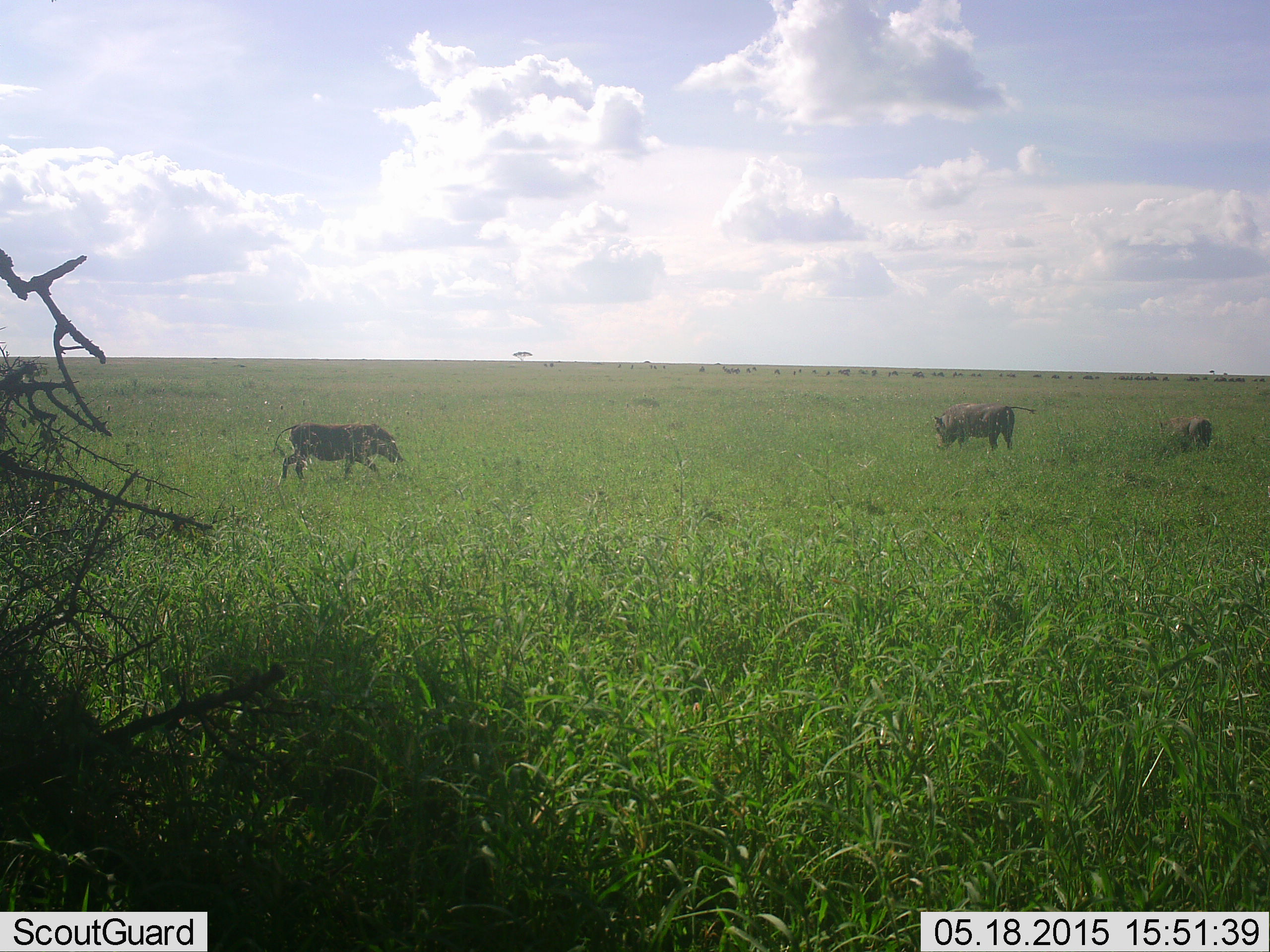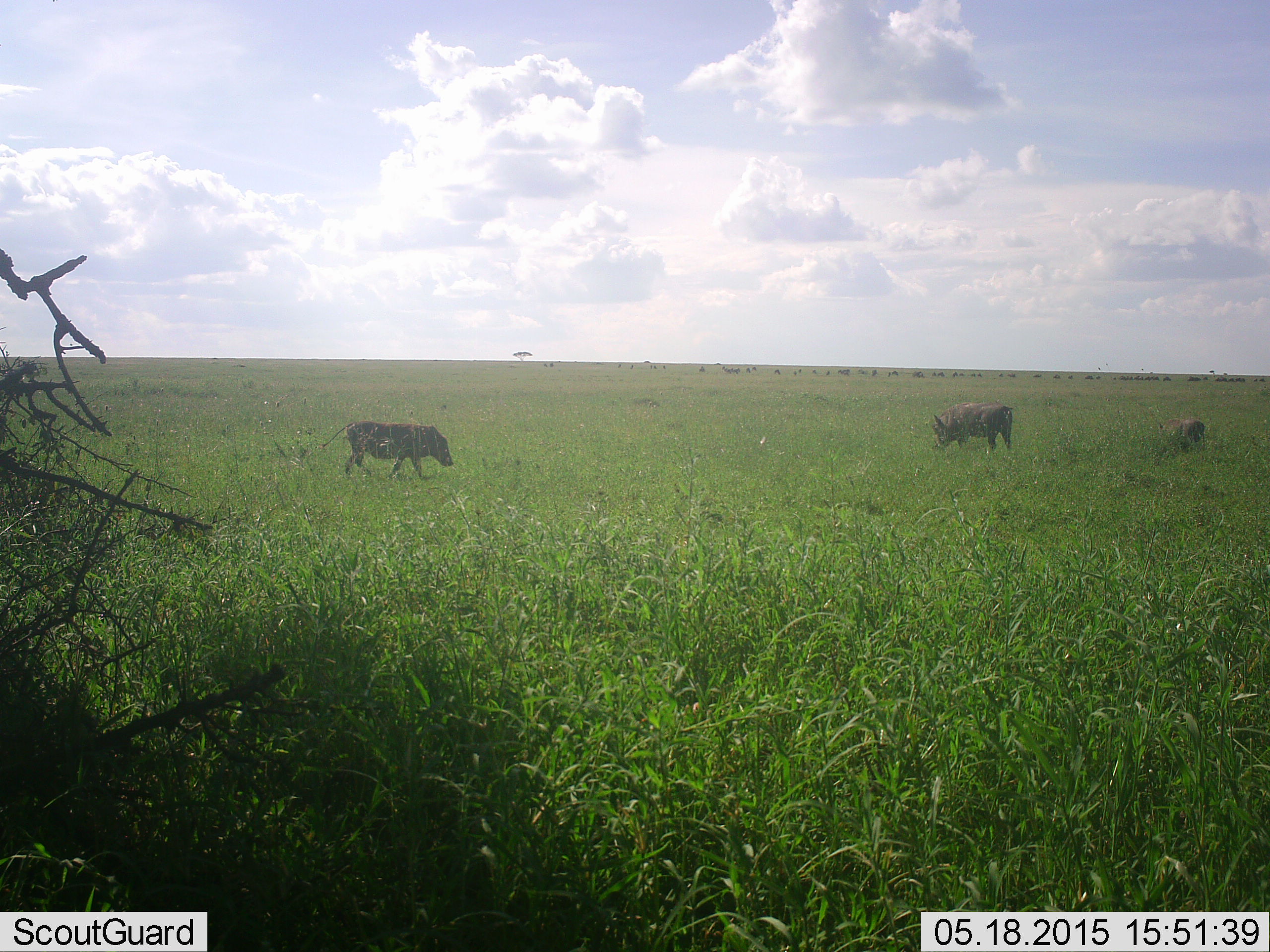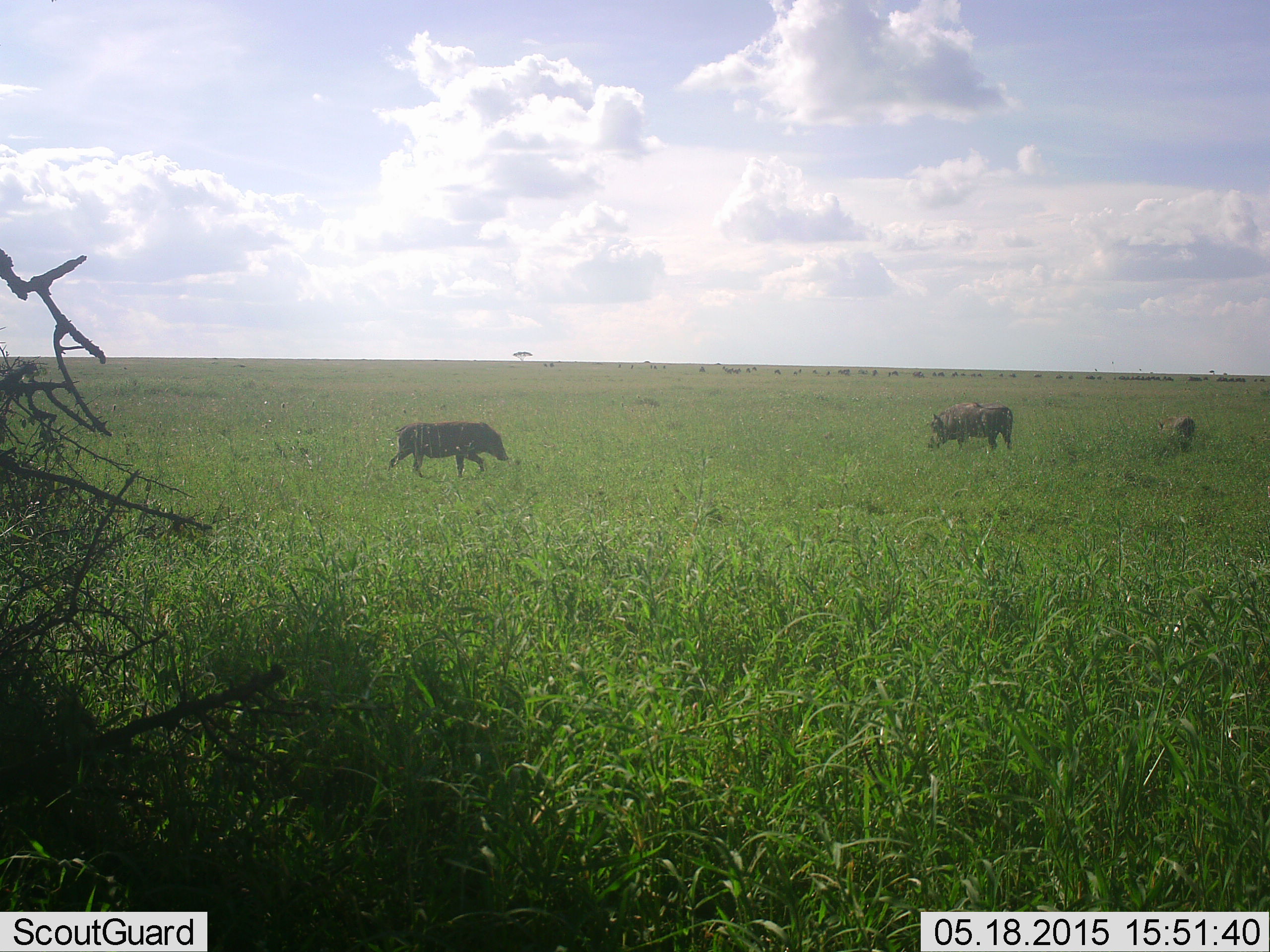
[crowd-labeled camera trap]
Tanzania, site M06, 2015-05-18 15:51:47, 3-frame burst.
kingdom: Animalia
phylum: Chordata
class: Mammalia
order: Artiodactyla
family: Suidae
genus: Phacochoerus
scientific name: Phacochoerus africanus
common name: warthog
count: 3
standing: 0%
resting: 0%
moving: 70%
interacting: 0%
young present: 10%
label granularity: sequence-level